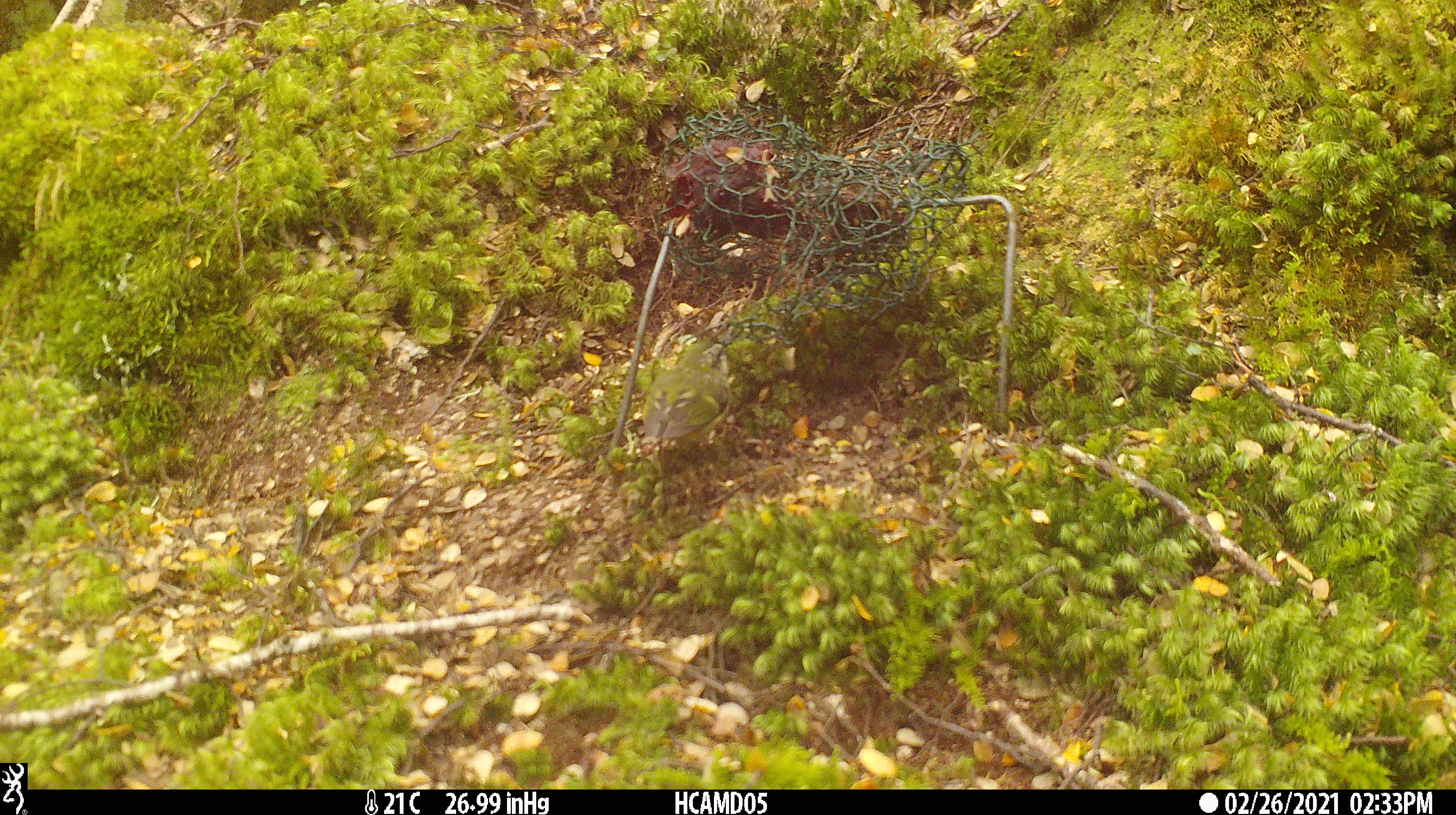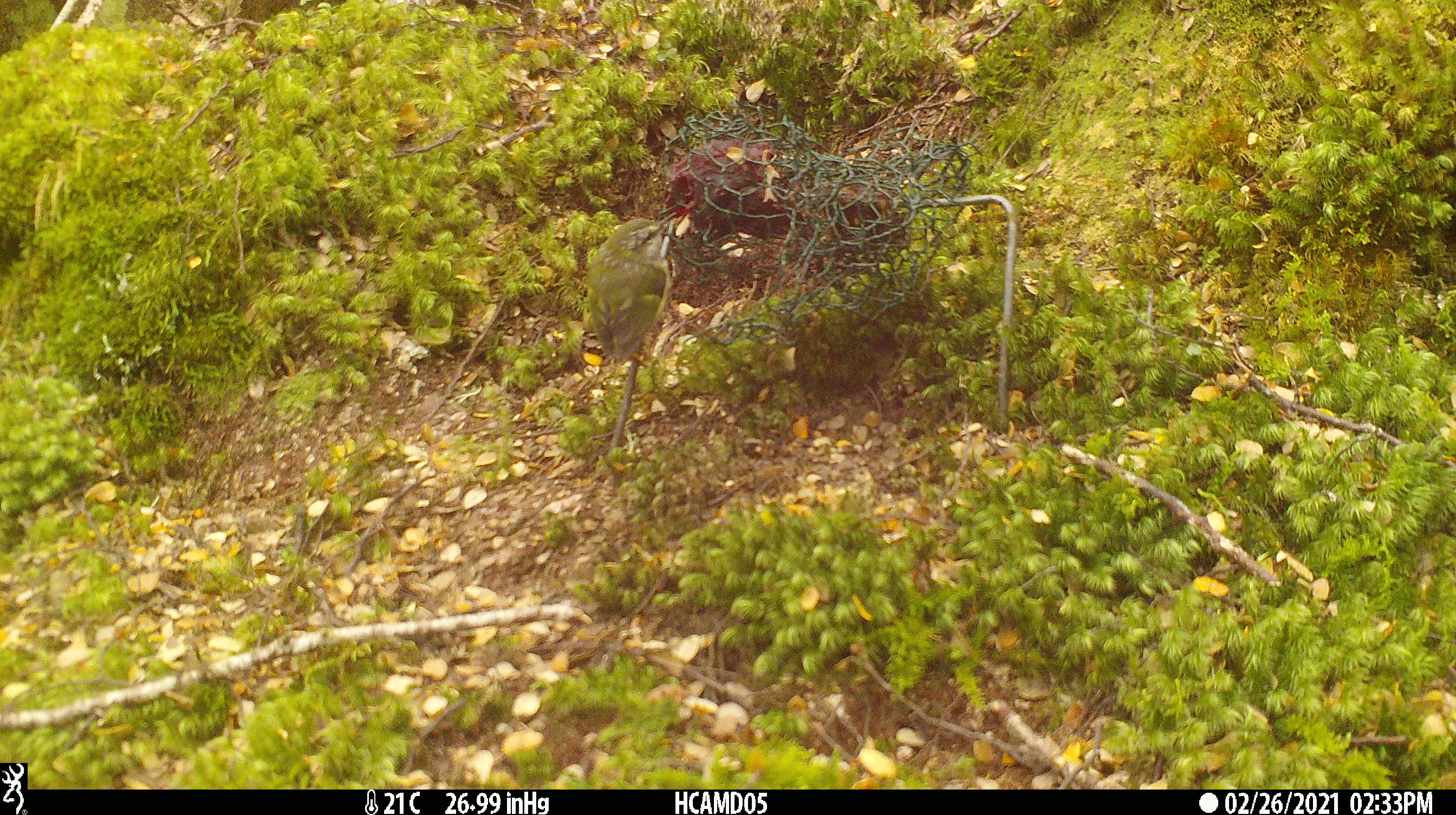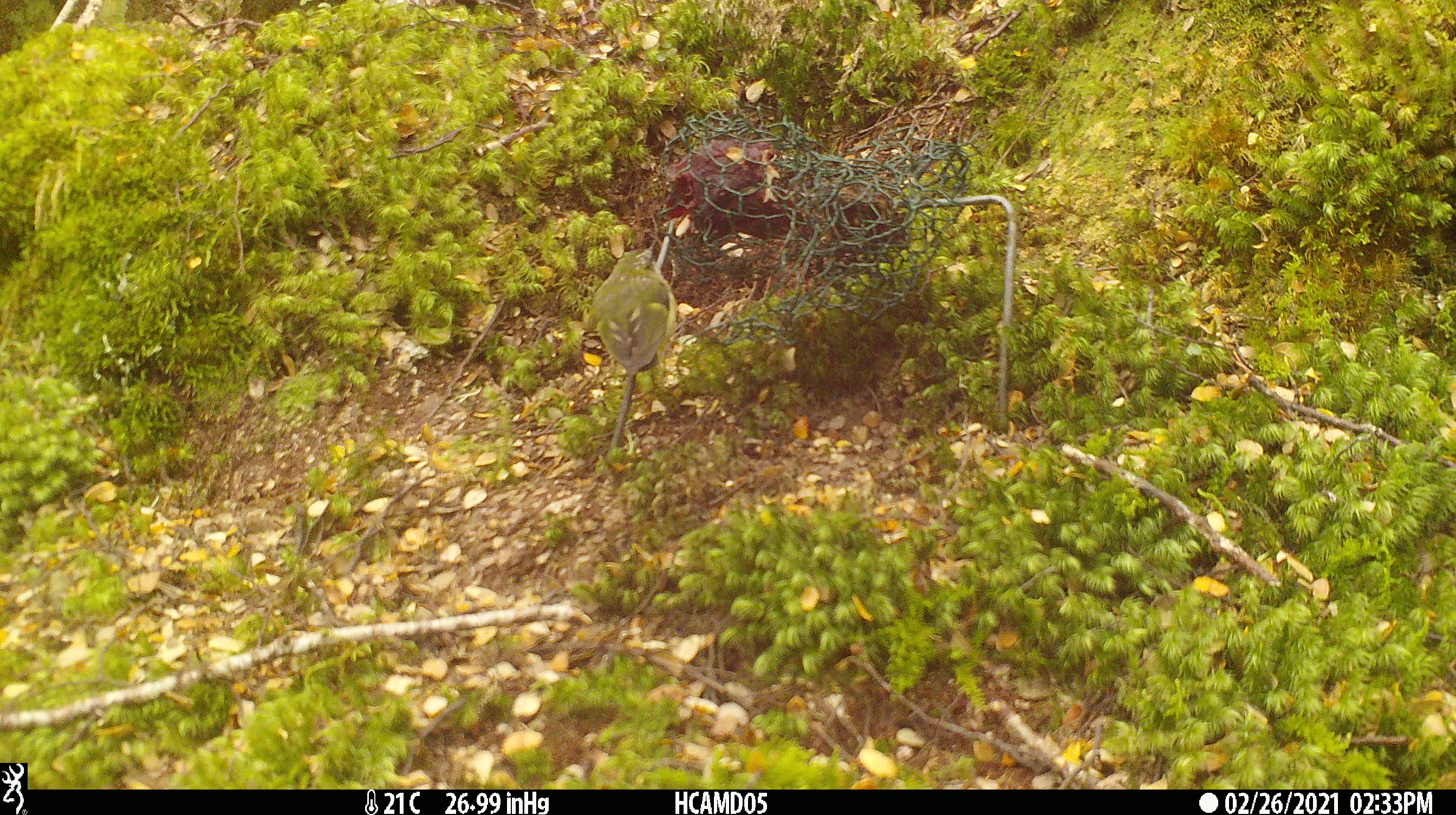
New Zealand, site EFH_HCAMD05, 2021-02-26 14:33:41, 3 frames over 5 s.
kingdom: Animalia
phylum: Chordata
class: Aves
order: Passeriformes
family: Acanthisittidae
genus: Acanthisitta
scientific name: Acanthisitta chloris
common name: rifleman